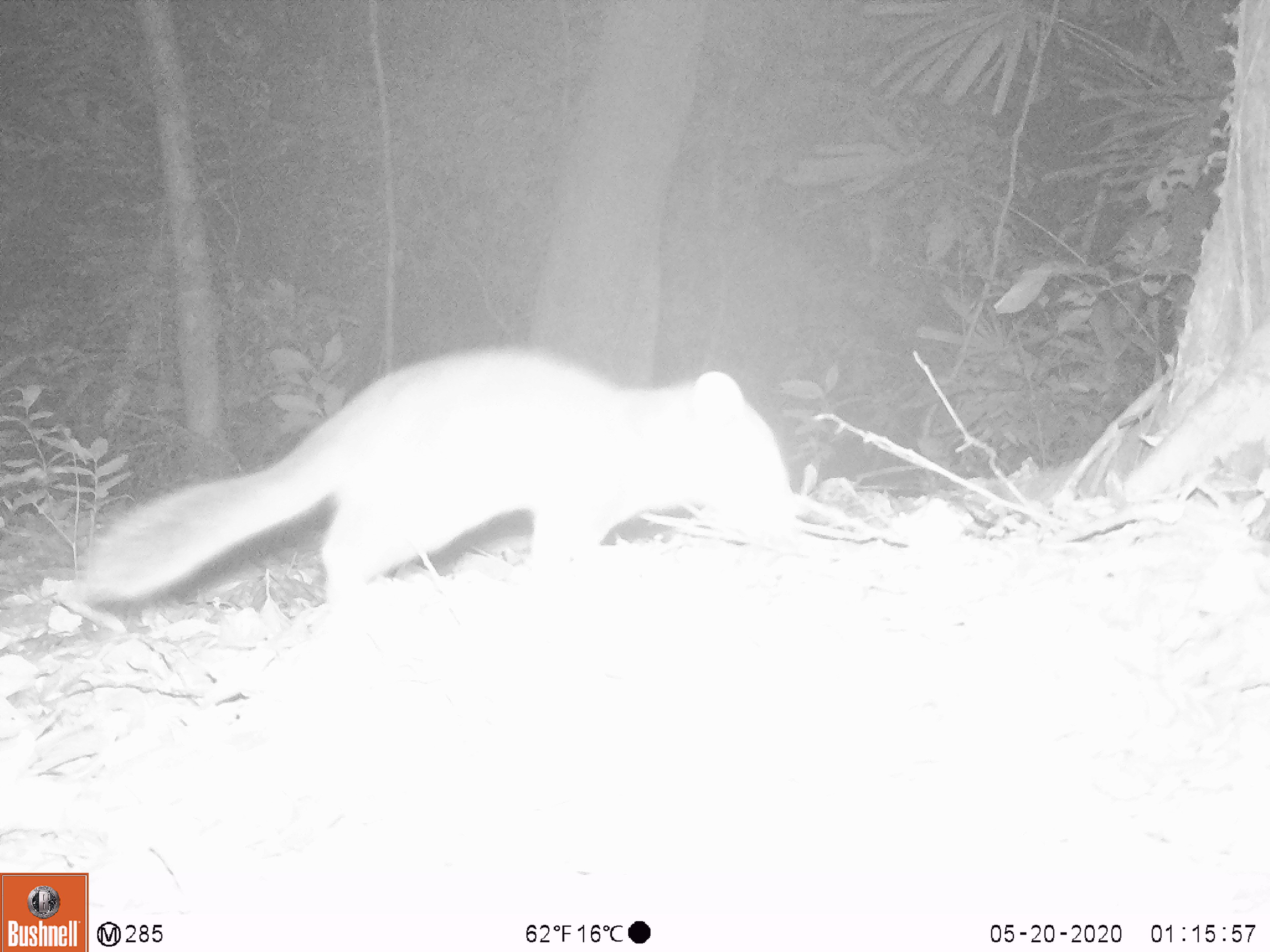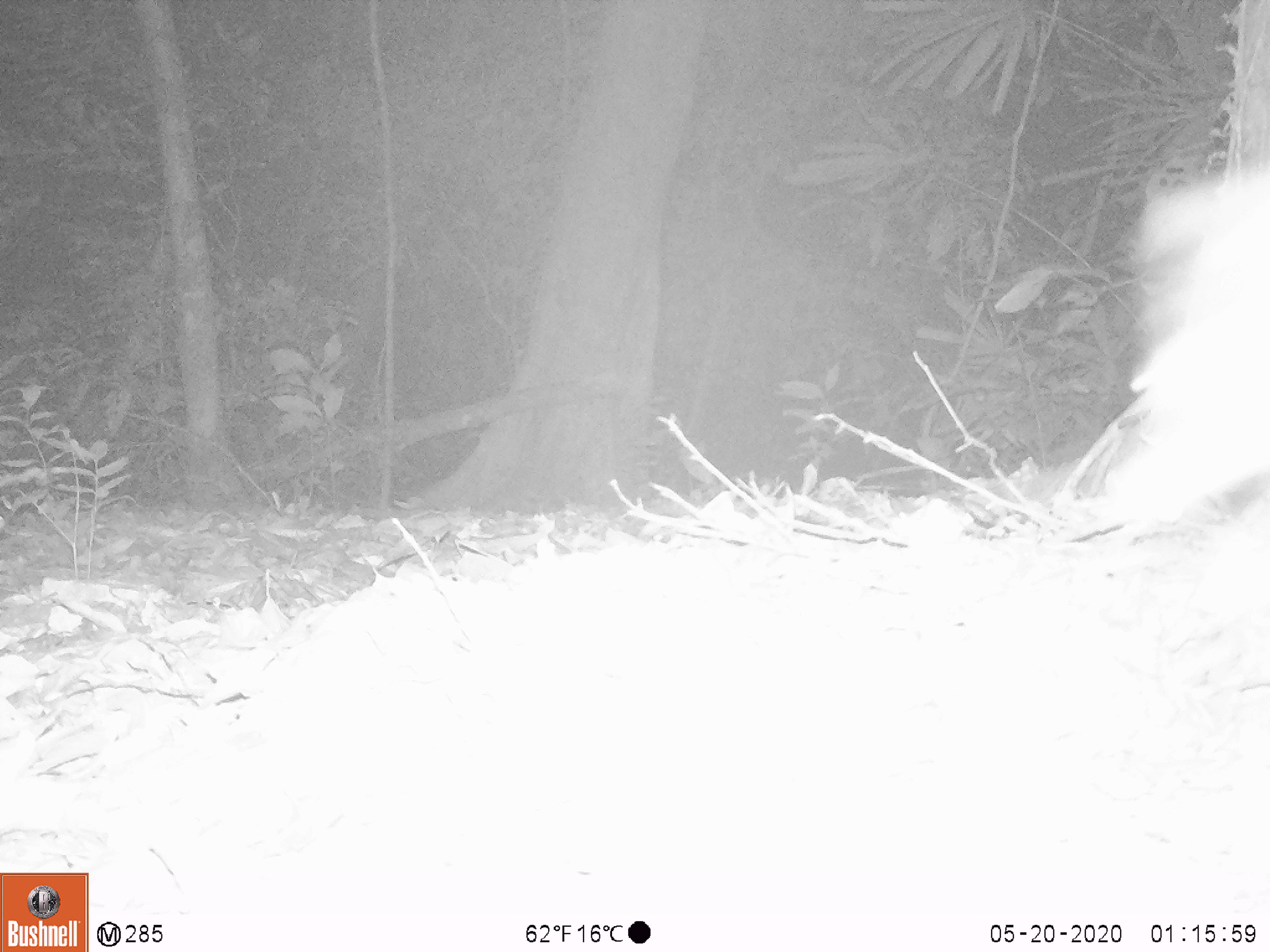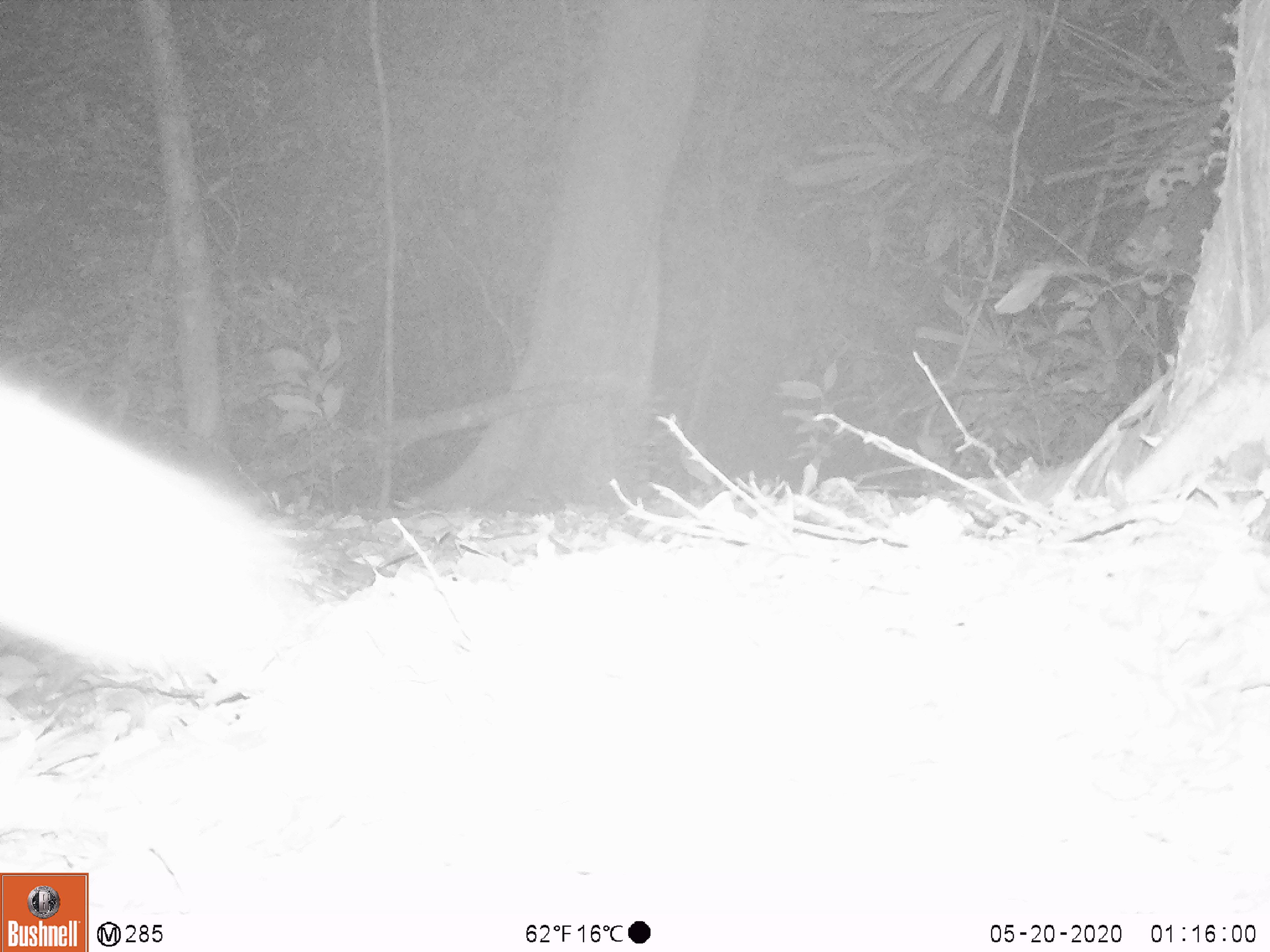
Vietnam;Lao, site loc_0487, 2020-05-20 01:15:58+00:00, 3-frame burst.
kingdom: Animalia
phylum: Chordata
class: Mammalia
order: Carnivora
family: Mustelidae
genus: Melogale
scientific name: Melogale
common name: ferret badger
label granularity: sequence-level